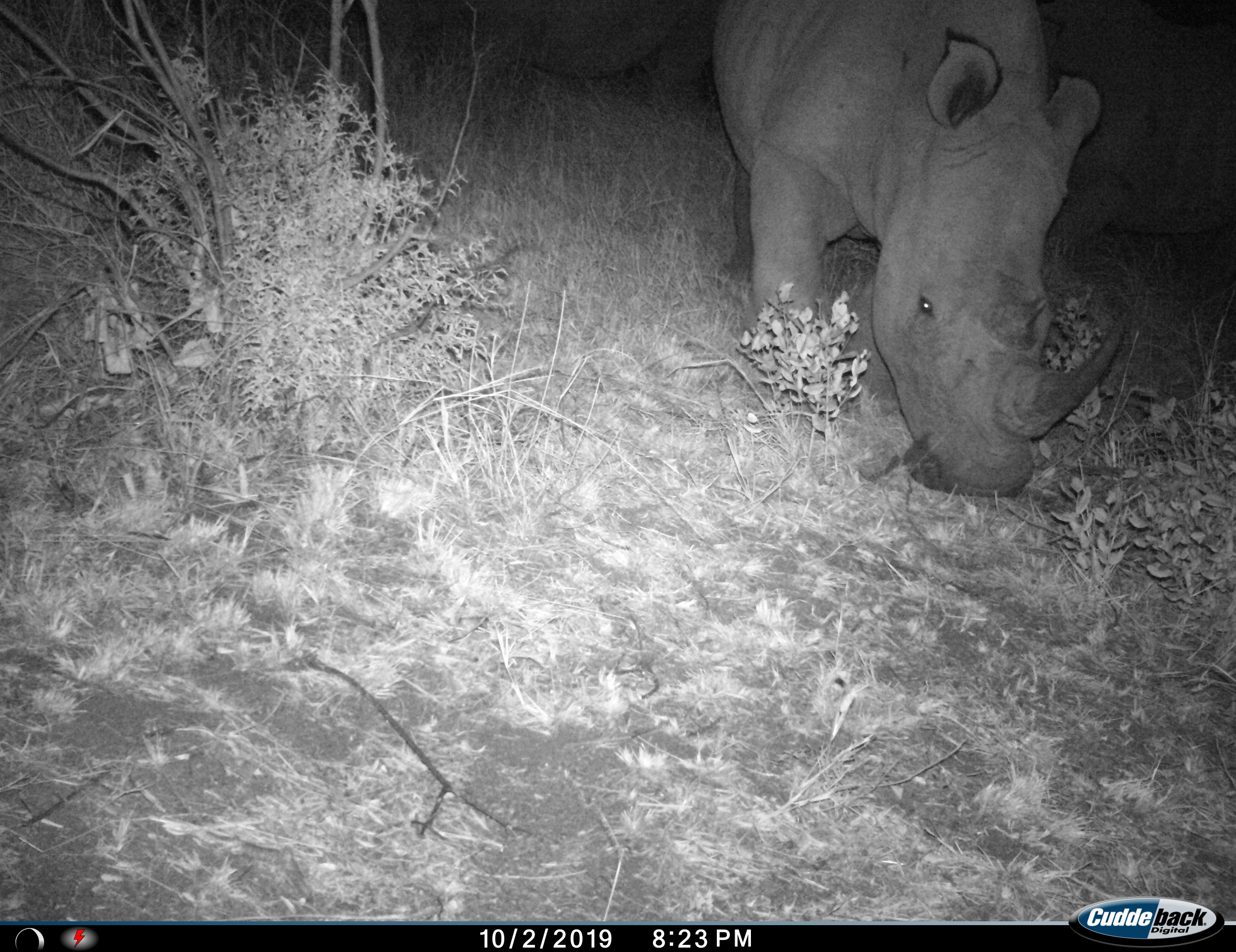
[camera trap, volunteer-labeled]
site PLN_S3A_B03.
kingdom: Animalia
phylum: Chordata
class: Mammalia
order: Perissodactyla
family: Rhinocerotidae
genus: Ceratotherium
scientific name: Ceratotherium simum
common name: white rhinoceros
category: rhinoceroswhite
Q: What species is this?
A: Rhinoceroswhite (white rhinoceros) (Ceratotherium simum).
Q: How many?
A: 1.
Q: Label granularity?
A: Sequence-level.